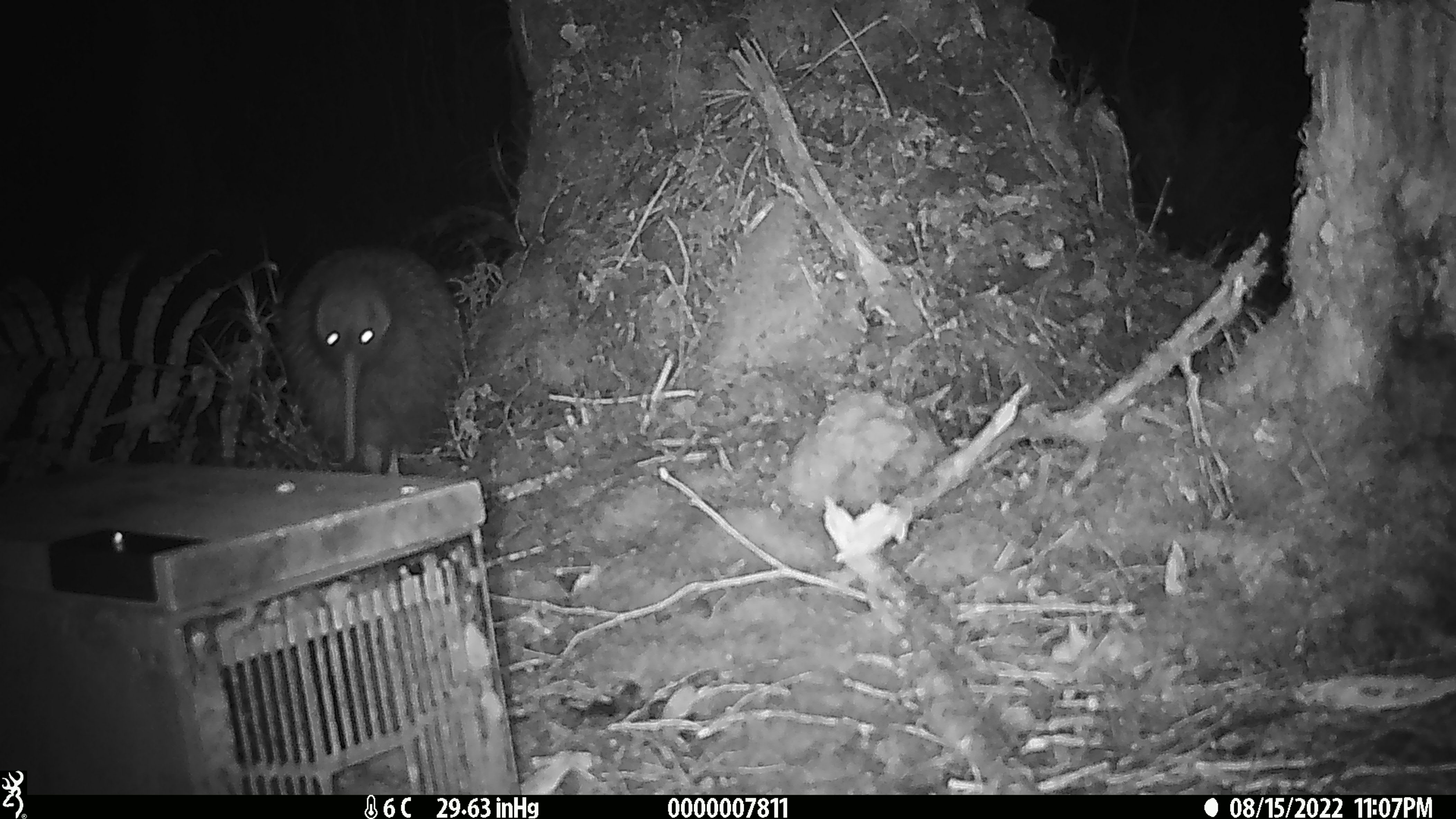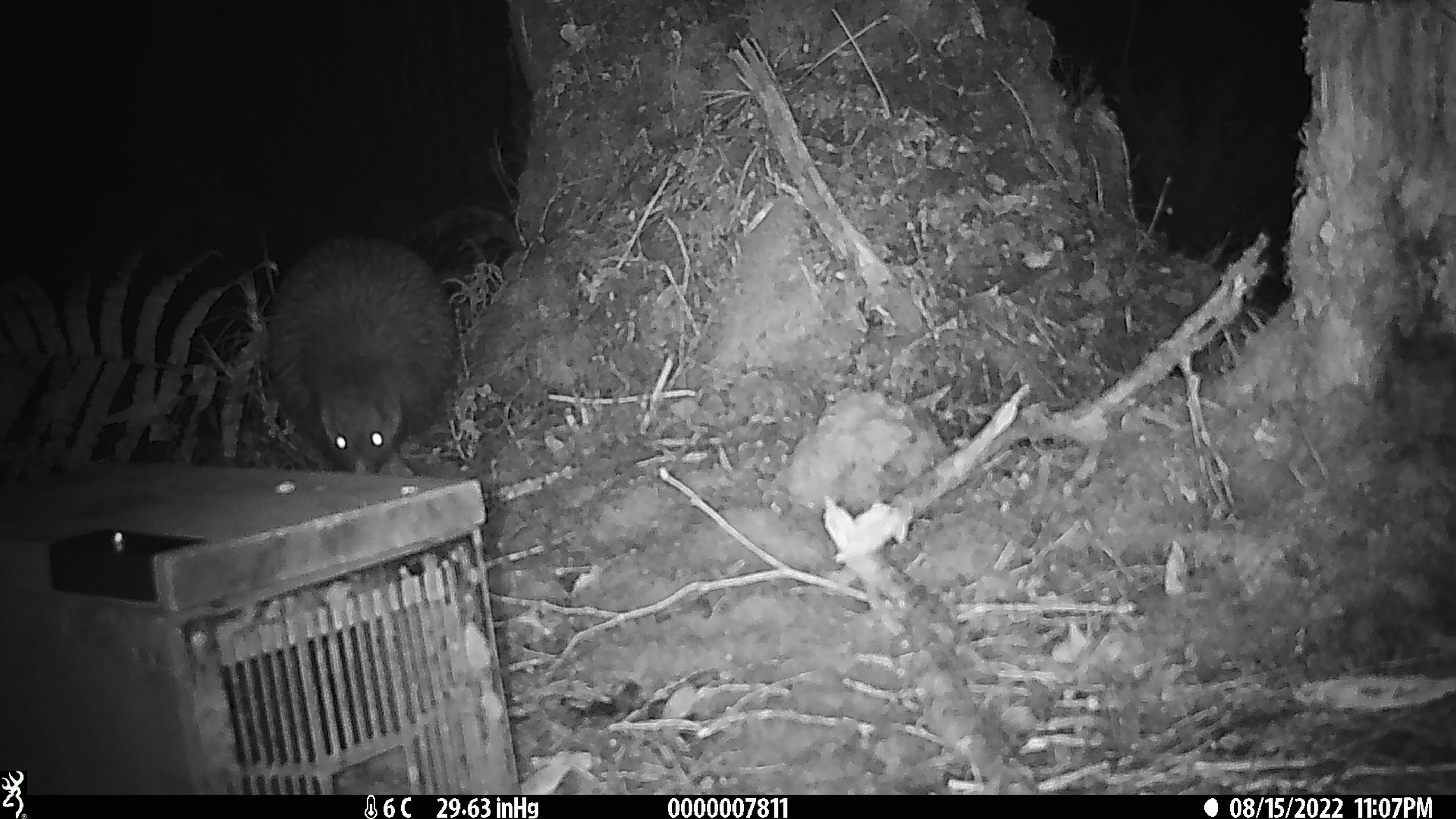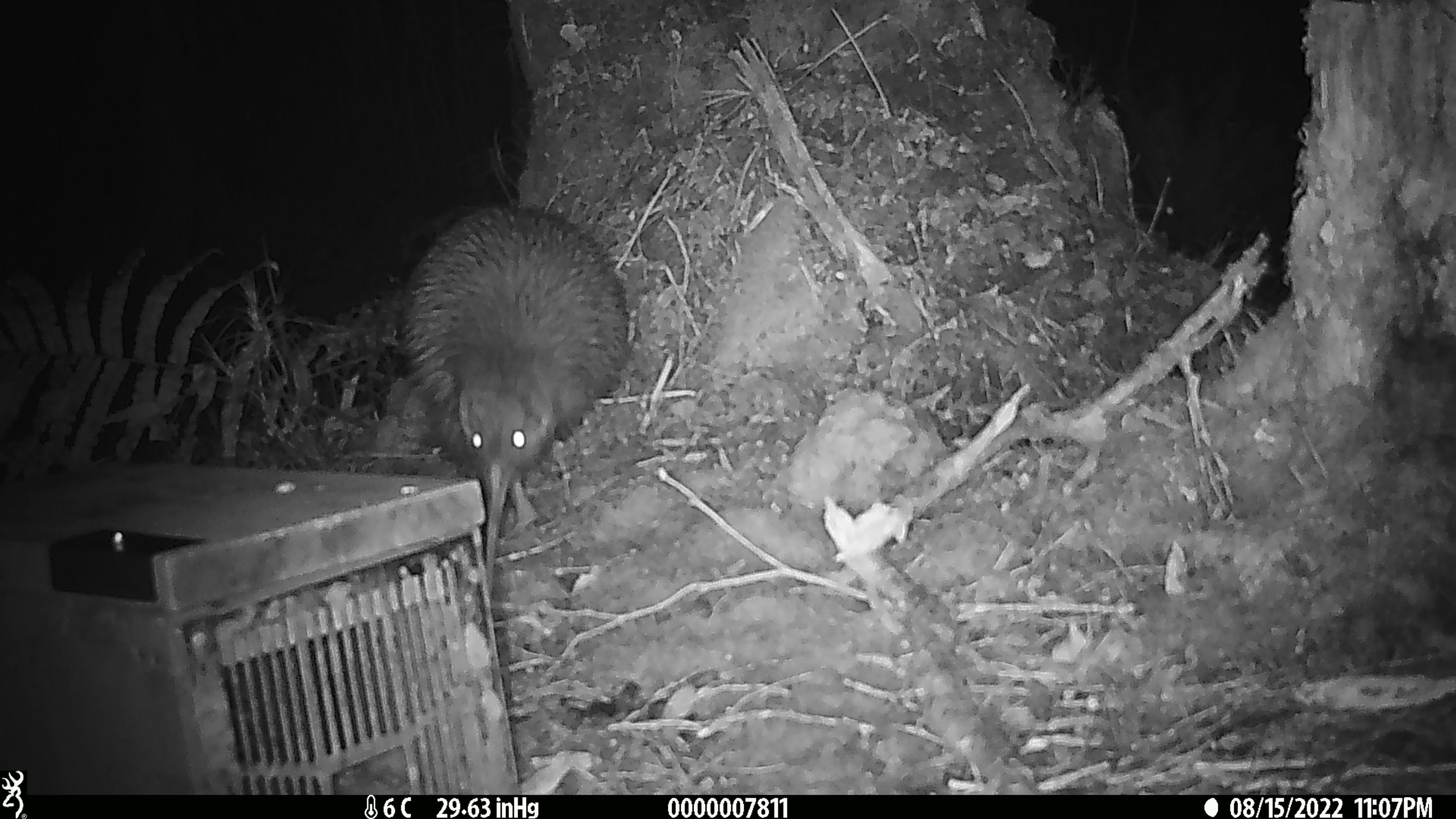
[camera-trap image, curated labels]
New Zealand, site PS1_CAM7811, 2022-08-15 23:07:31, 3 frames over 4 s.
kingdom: Animalia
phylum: Chordata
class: Aves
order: Apterygiformes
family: Apterygidae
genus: Apteryx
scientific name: Apteryx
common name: kiwi